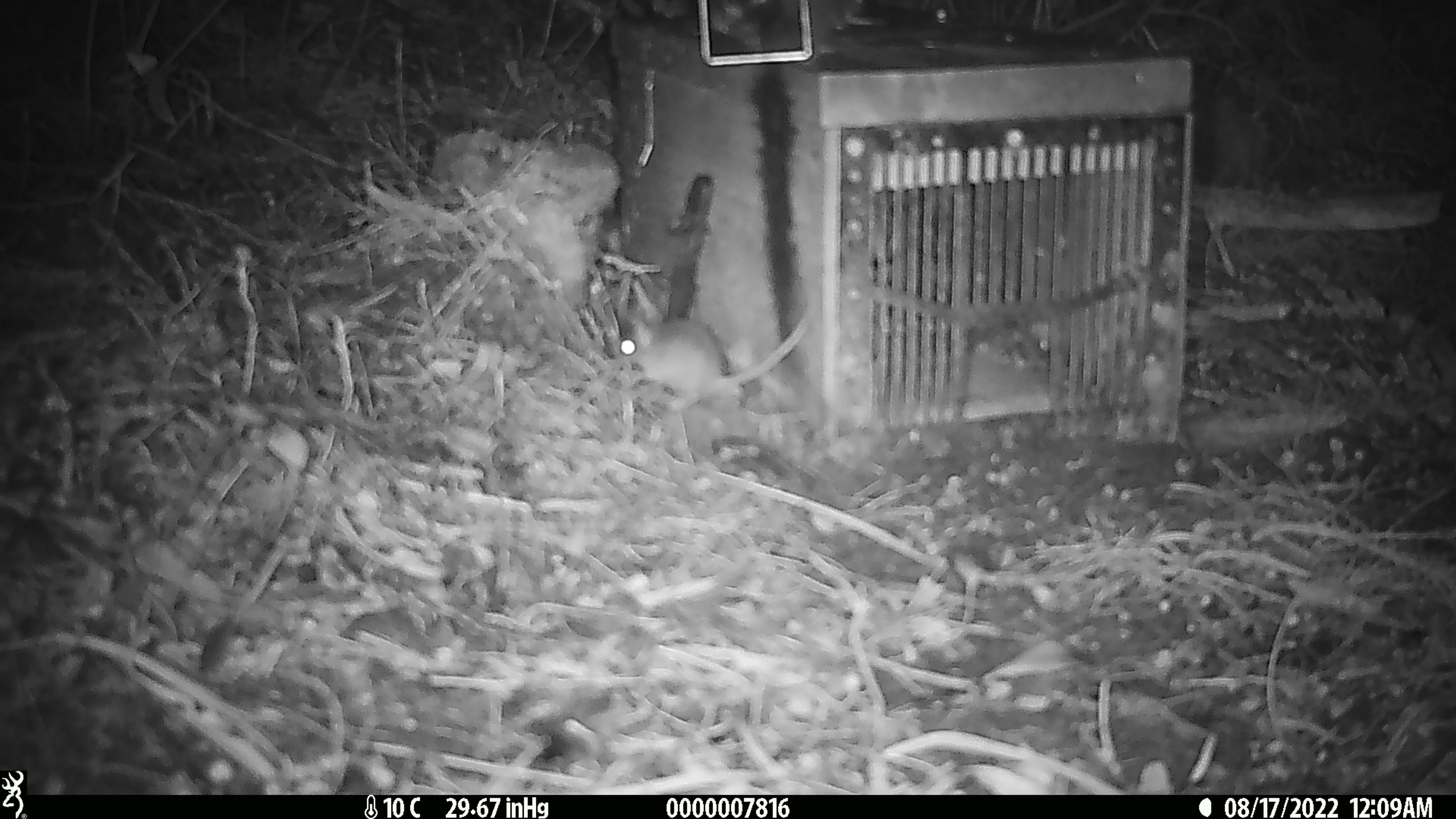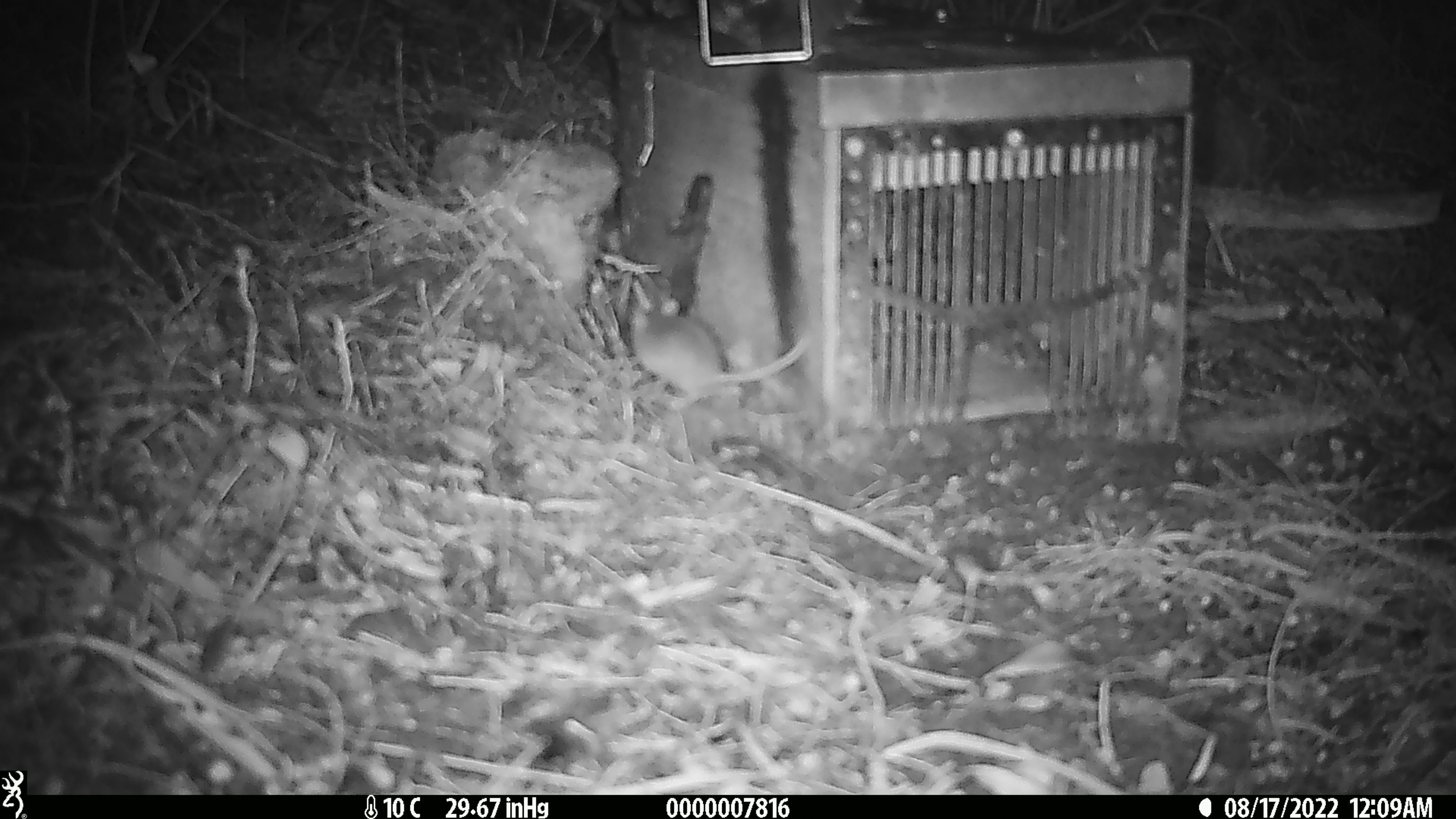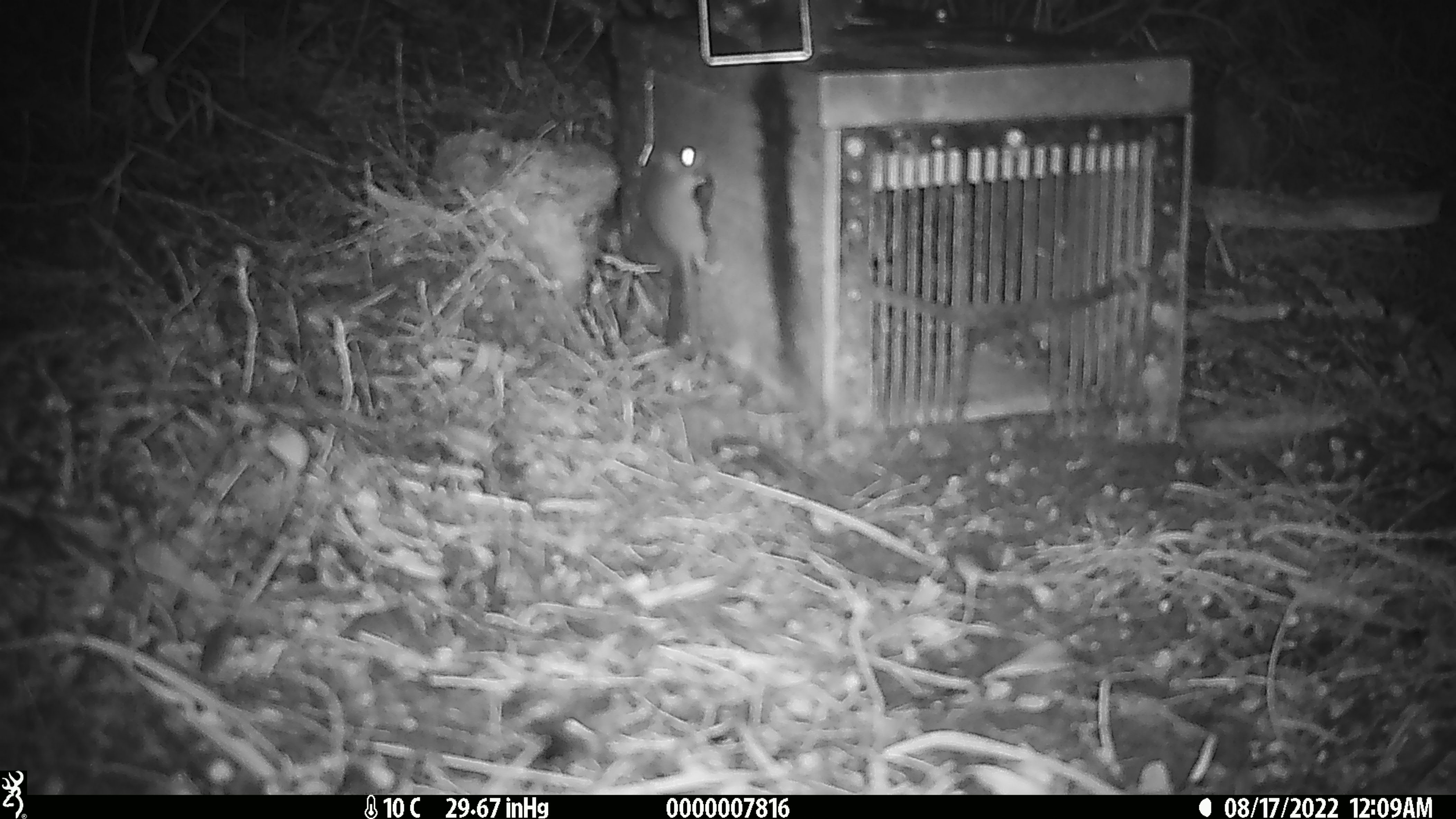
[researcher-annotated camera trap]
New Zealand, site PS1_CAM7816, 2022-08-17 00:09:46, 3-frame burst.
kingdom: Animalia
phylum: Chordata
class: Mammalia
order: Rodentia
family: Muridae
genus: Mus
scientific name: Mus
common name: mouse